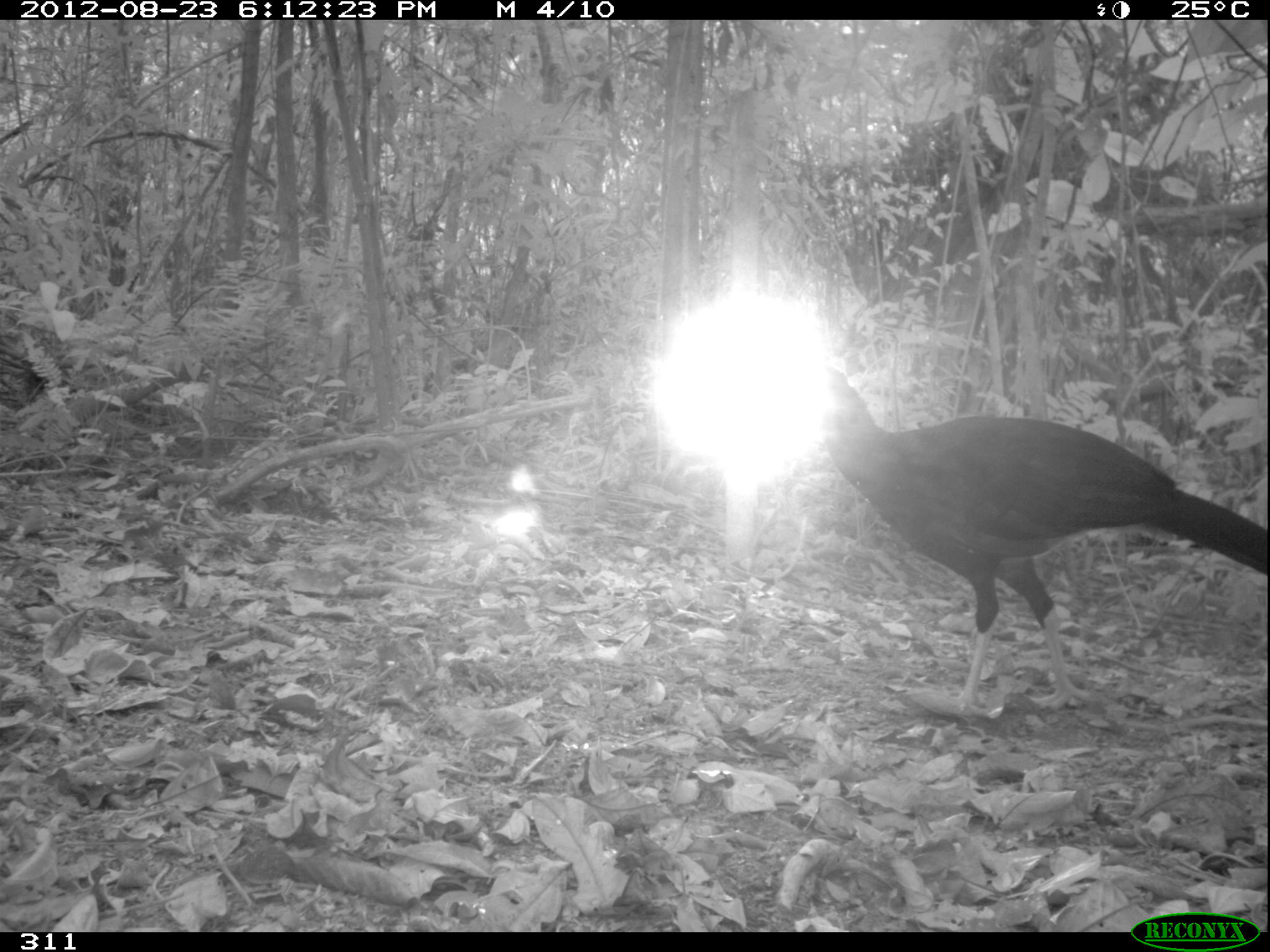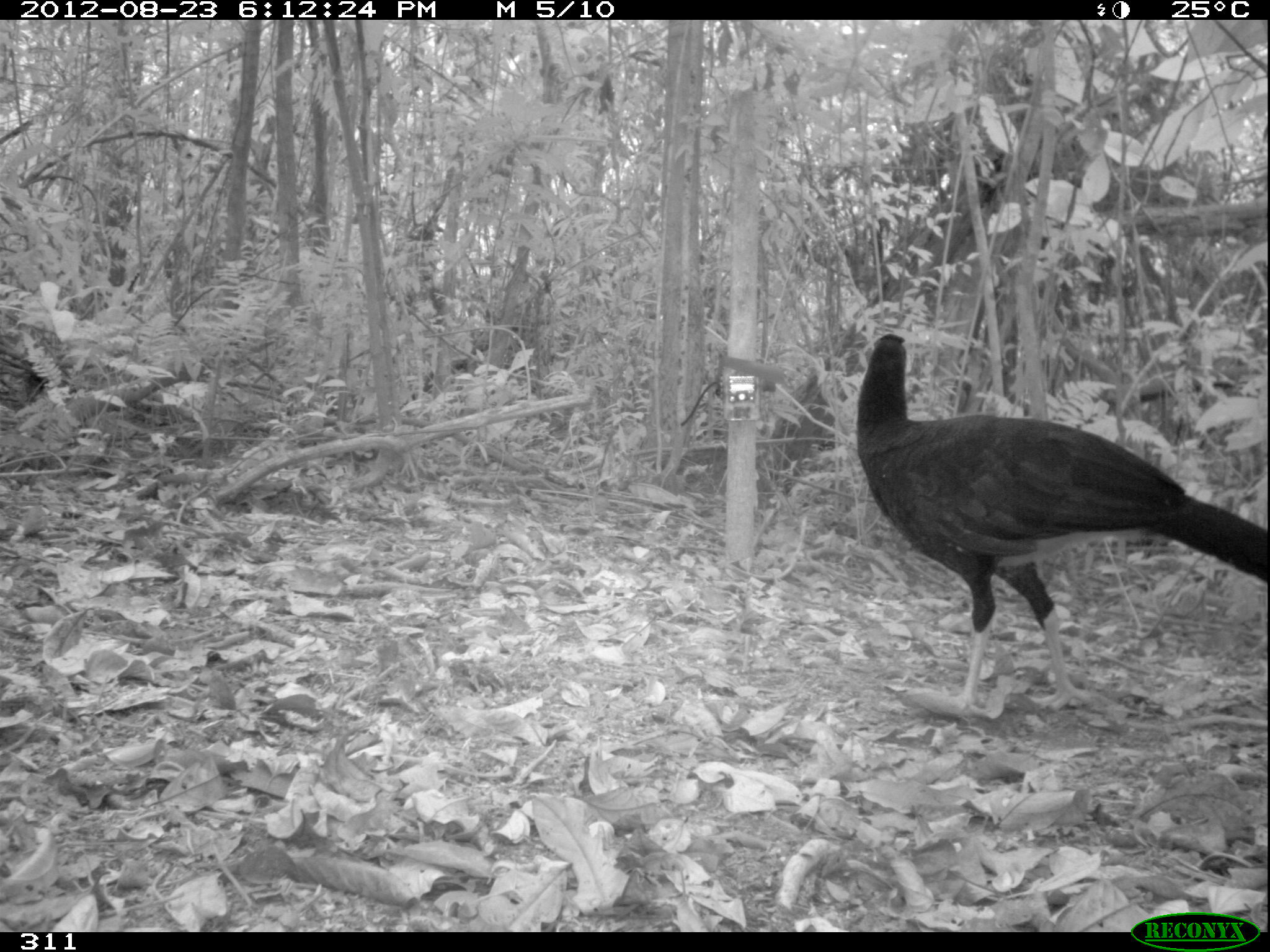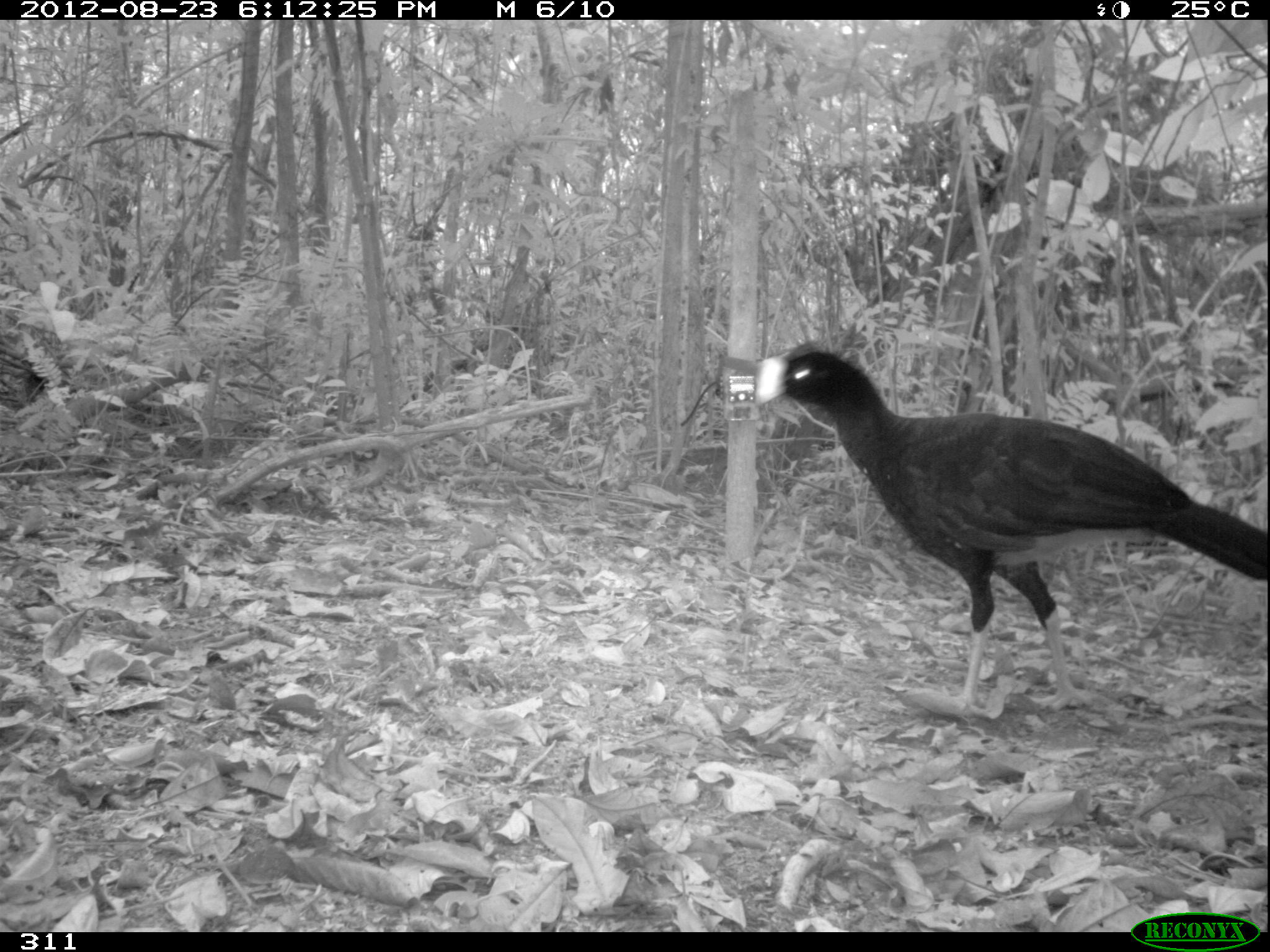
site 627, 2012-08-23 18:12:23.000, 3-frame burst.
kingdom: Animalia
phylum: Chordata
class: Aves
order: Galliformes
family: Cracidae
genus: Mitu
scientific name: Mitu tuberosum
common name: razor-billed curassow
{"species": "Mitu tuberosum (razor-billed curassow)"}